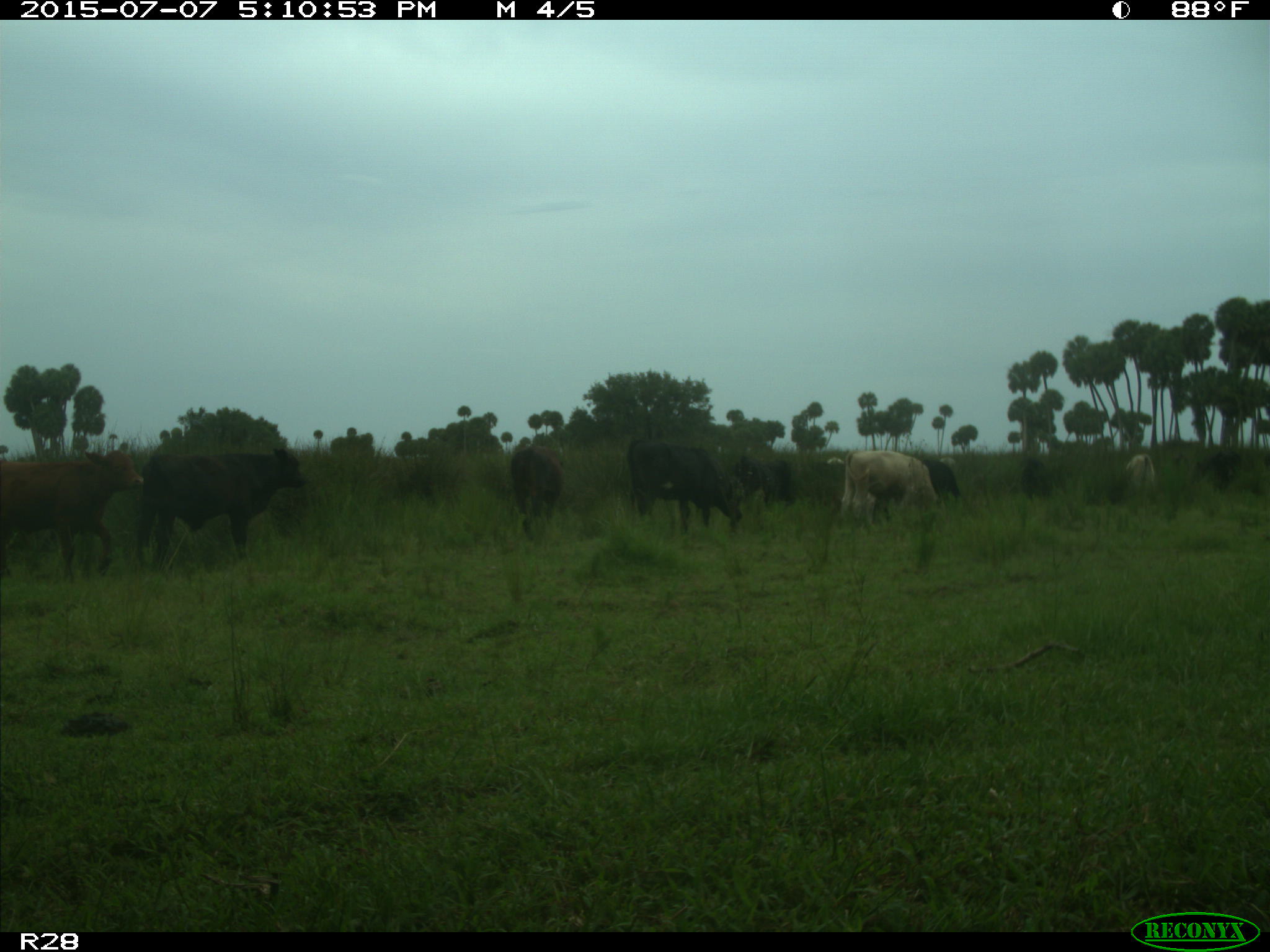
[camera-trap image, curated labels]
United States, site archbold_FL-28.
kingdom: Animalia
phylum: Chordata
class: Mammalia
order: Artiodactyla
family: Bovidae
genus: Bos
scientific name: Bos taurus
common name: domestic cow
Bos taurus (domestic cow).